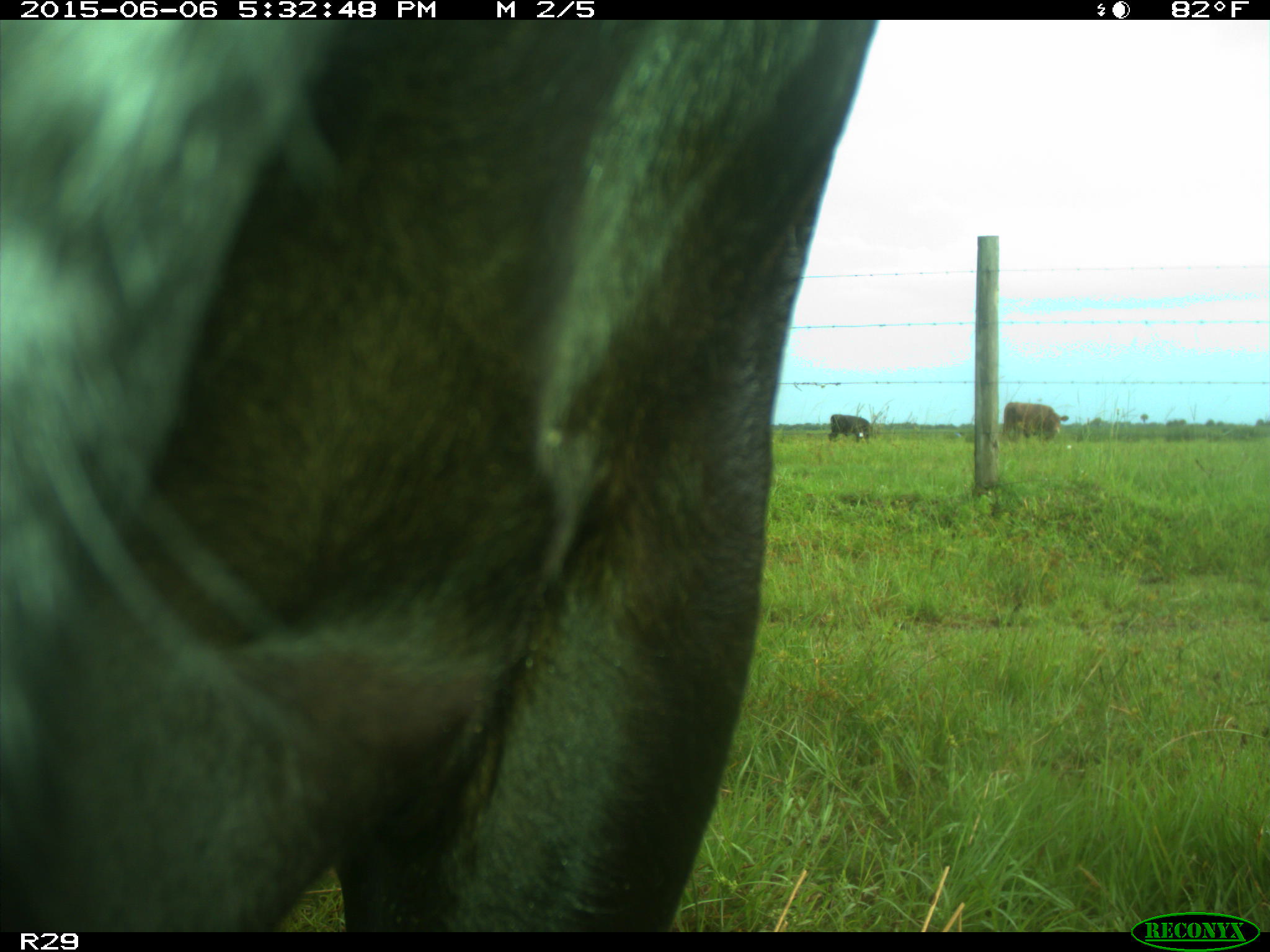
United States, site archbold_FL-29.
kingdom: Animalia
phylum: Chordata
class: Mammalia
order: Artiodactyla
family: Bovidae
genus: Bos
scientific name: Bos taurus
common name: domestic cow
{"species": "Bos taurus (domestic cow)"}